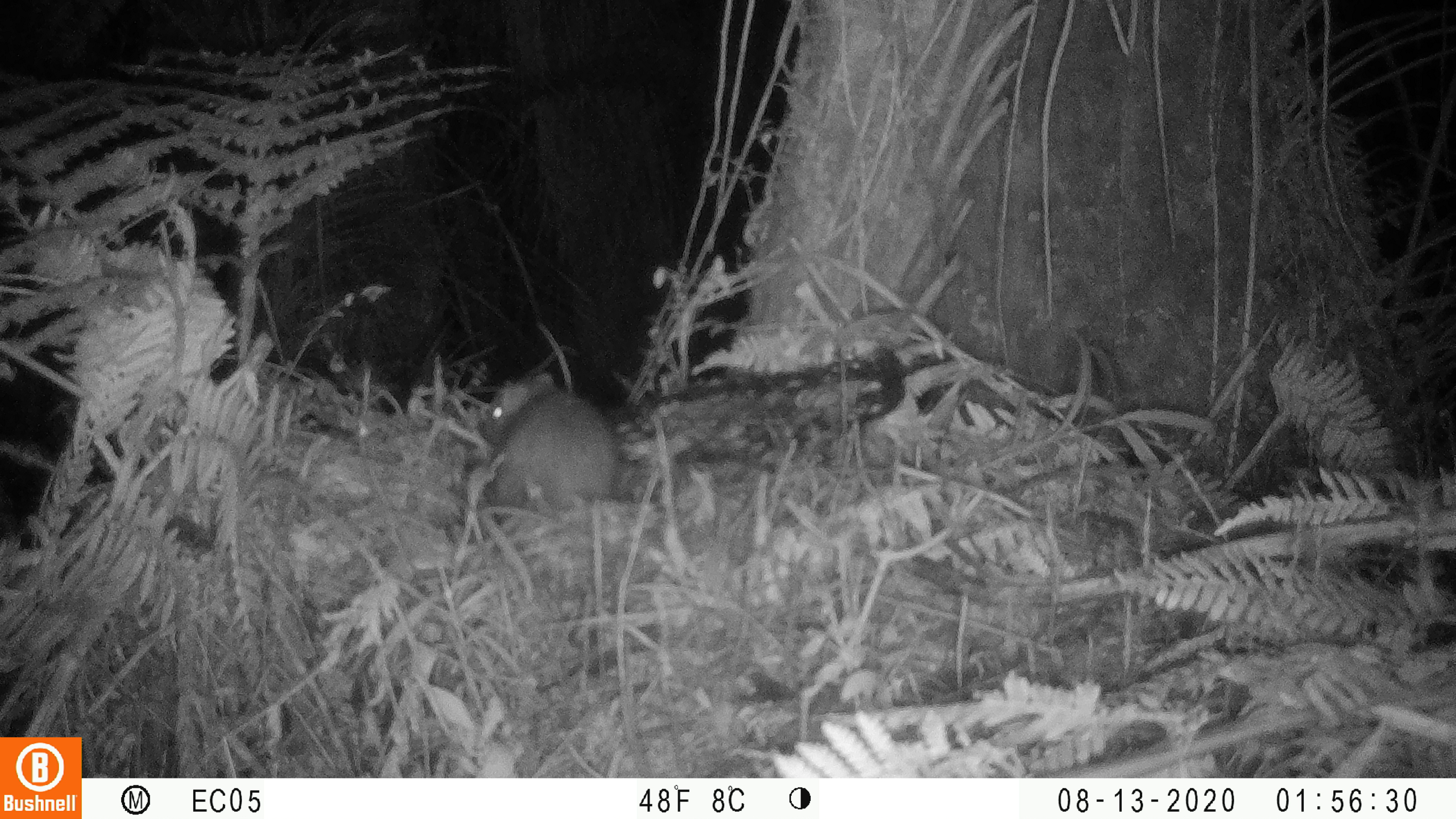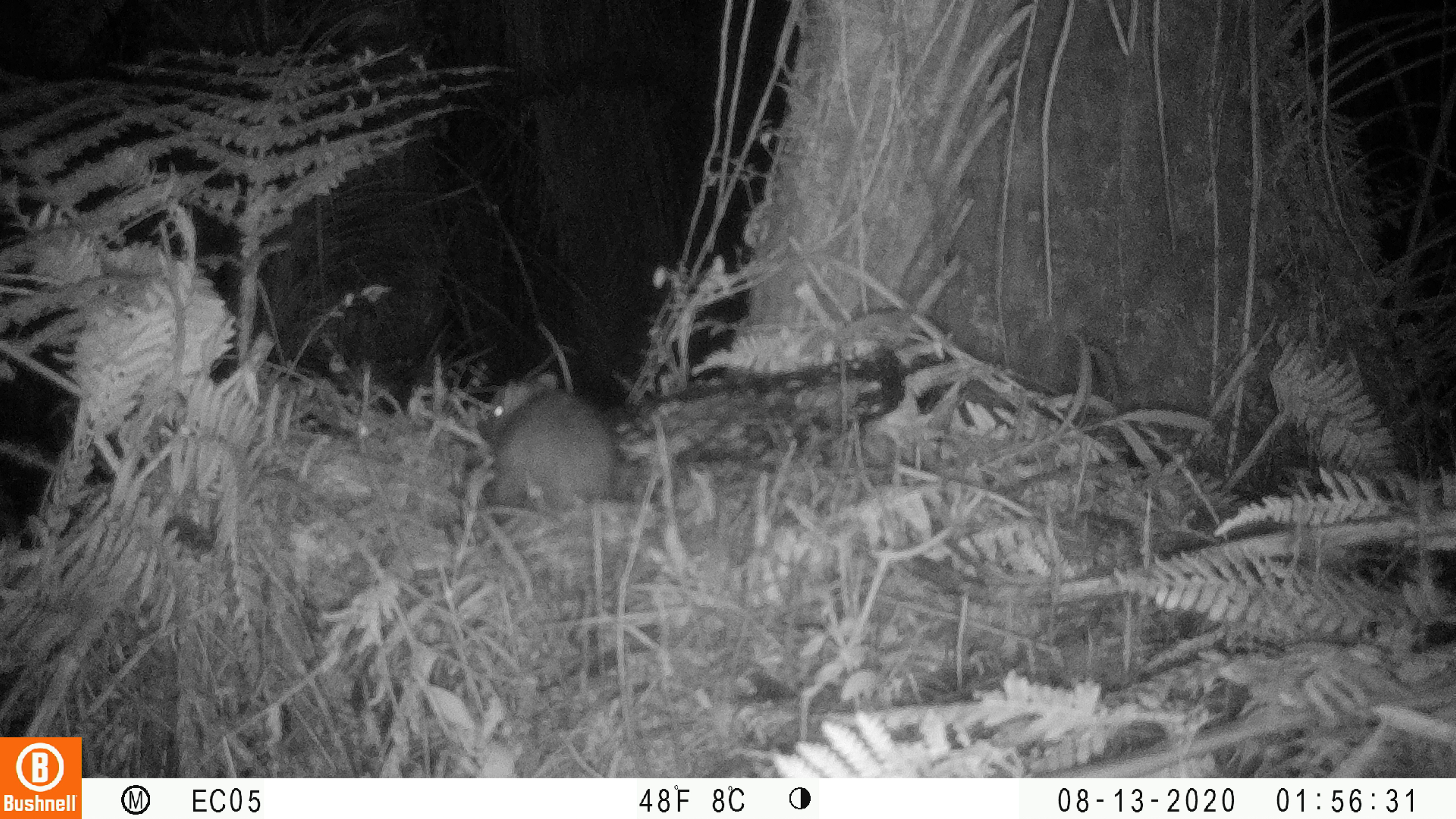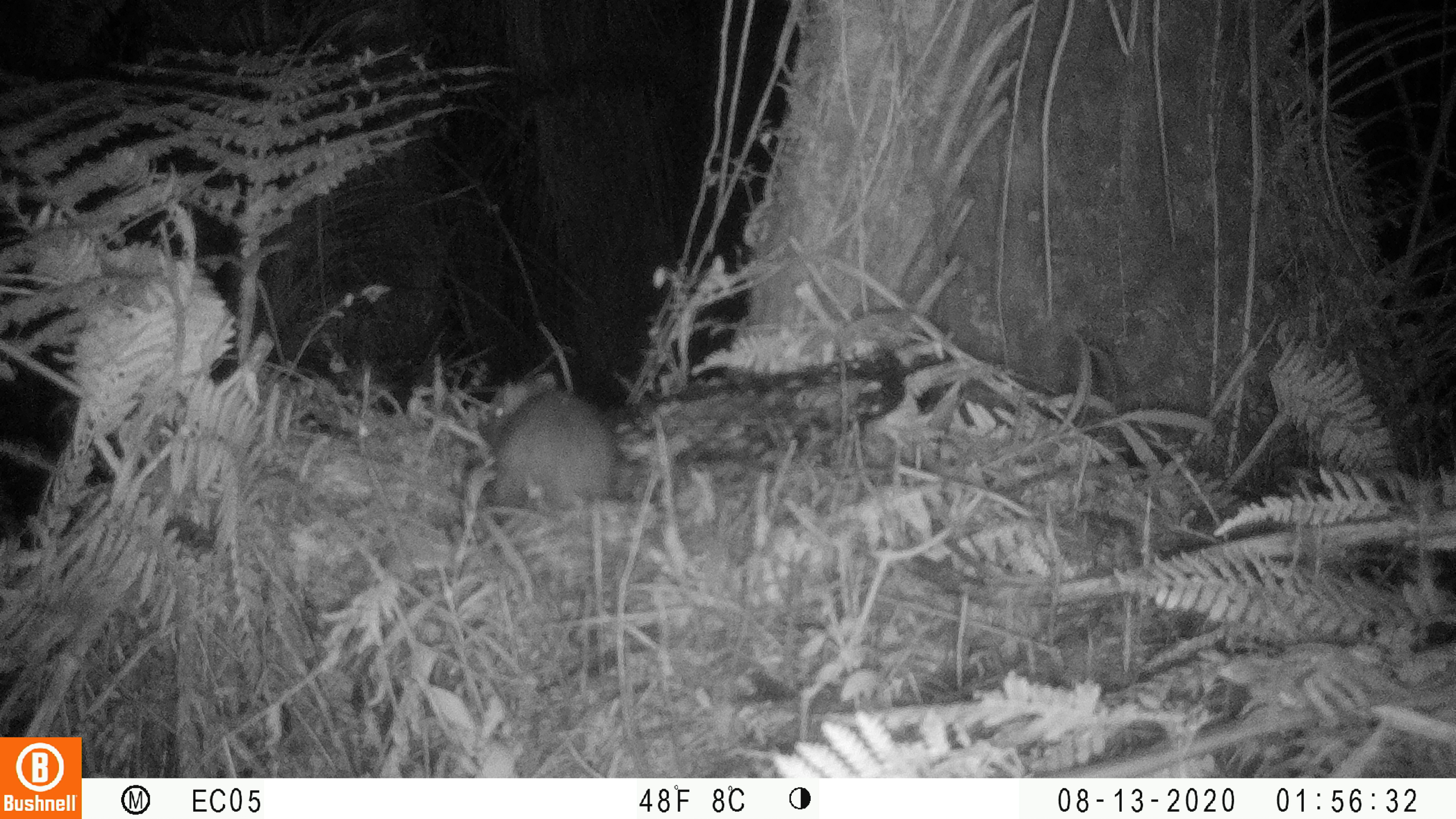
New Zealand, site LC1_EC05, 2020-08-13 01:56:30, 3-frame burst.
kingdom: Animalia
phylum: Chordata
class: Mammalia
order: Rodentia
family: Muridae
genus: Rattus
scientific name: Rattus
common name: rat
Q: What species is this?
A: Rat (Rattus).